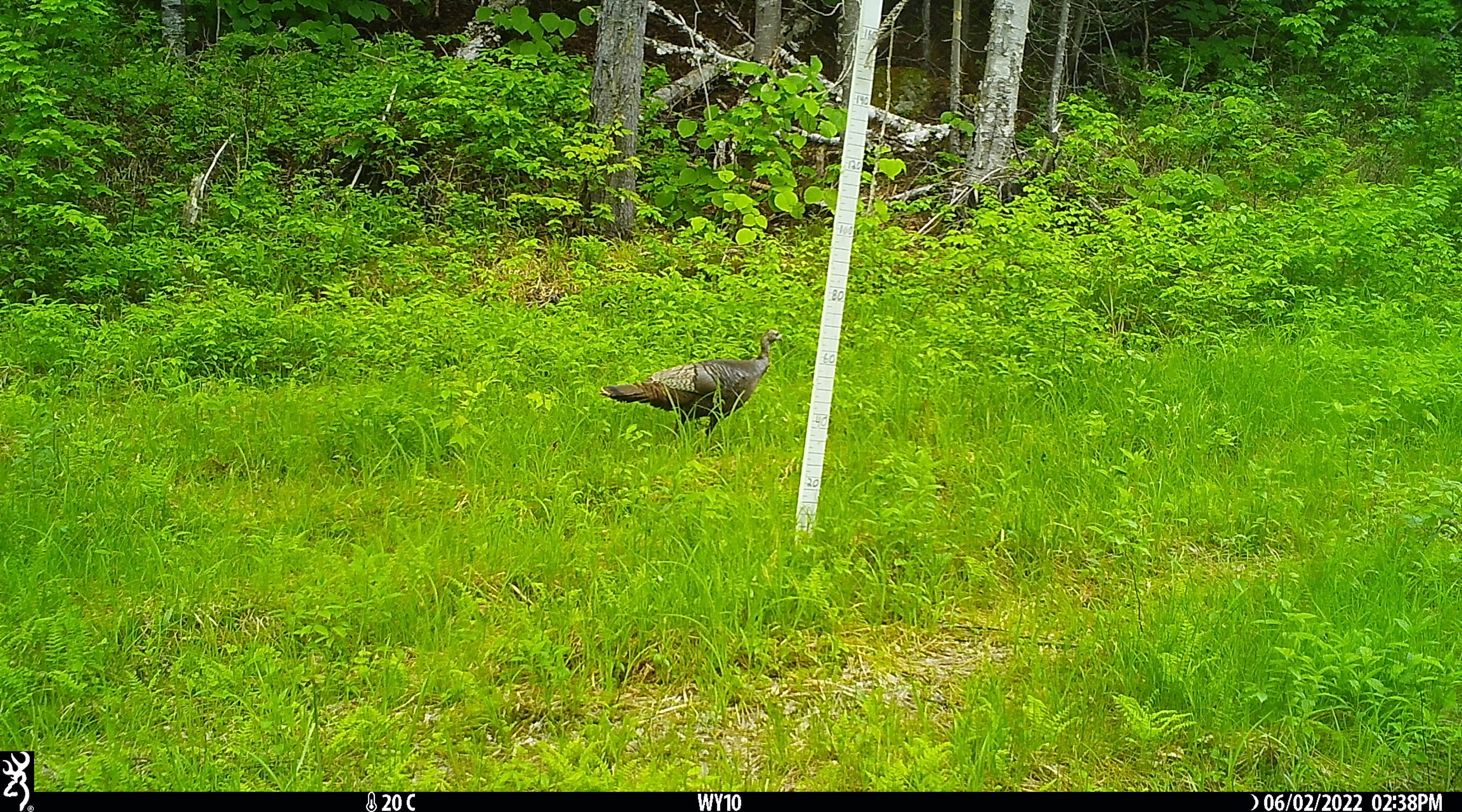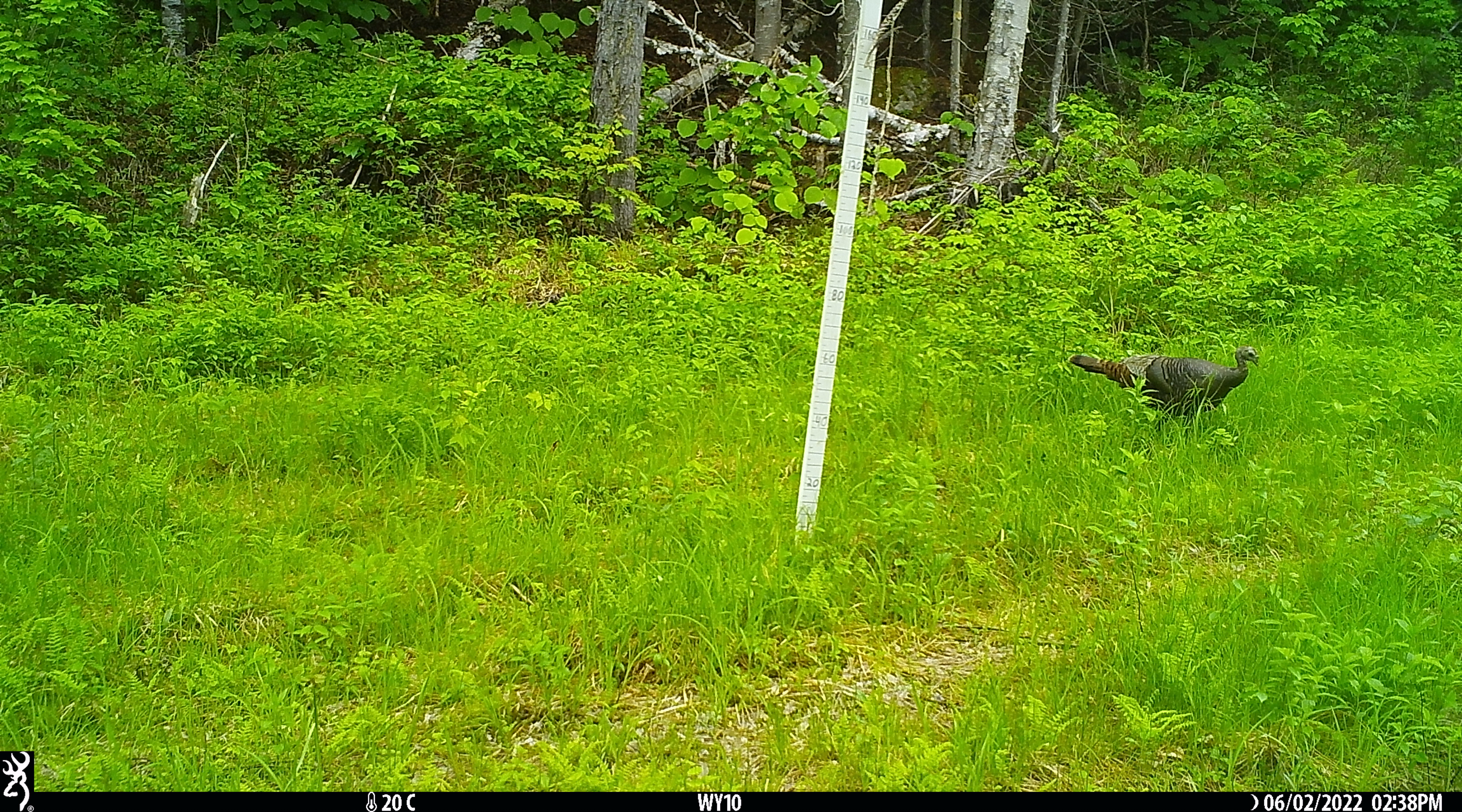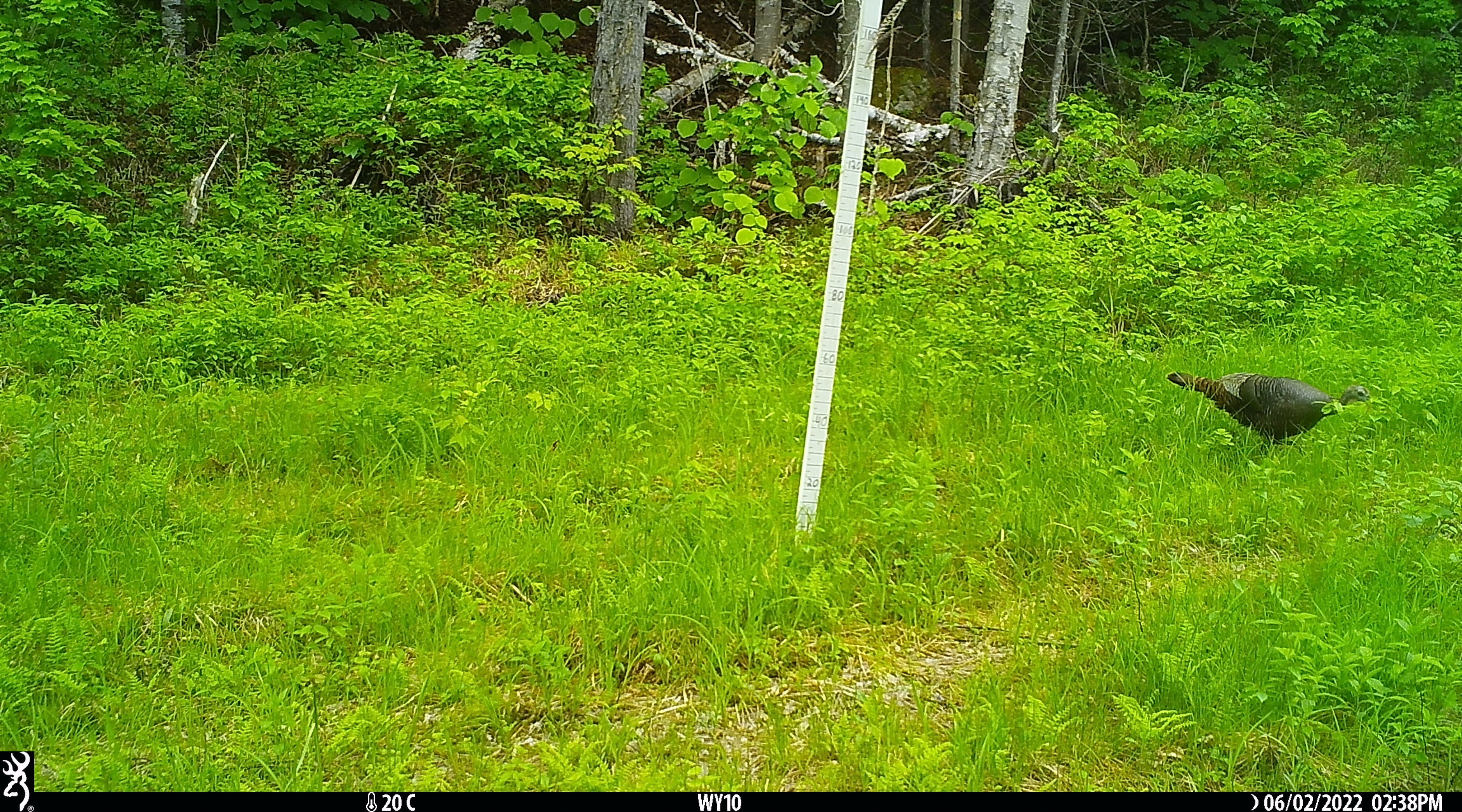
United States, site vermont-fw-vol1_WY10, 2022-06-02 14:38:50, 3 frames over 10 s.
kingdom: Animalia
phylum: Chordata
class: Aves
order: Galliformes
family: Phasianidae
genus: Meleagris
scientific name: Meleagris gallopavo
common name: wild turkey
Wild turkey (Meleagris gallopavo).